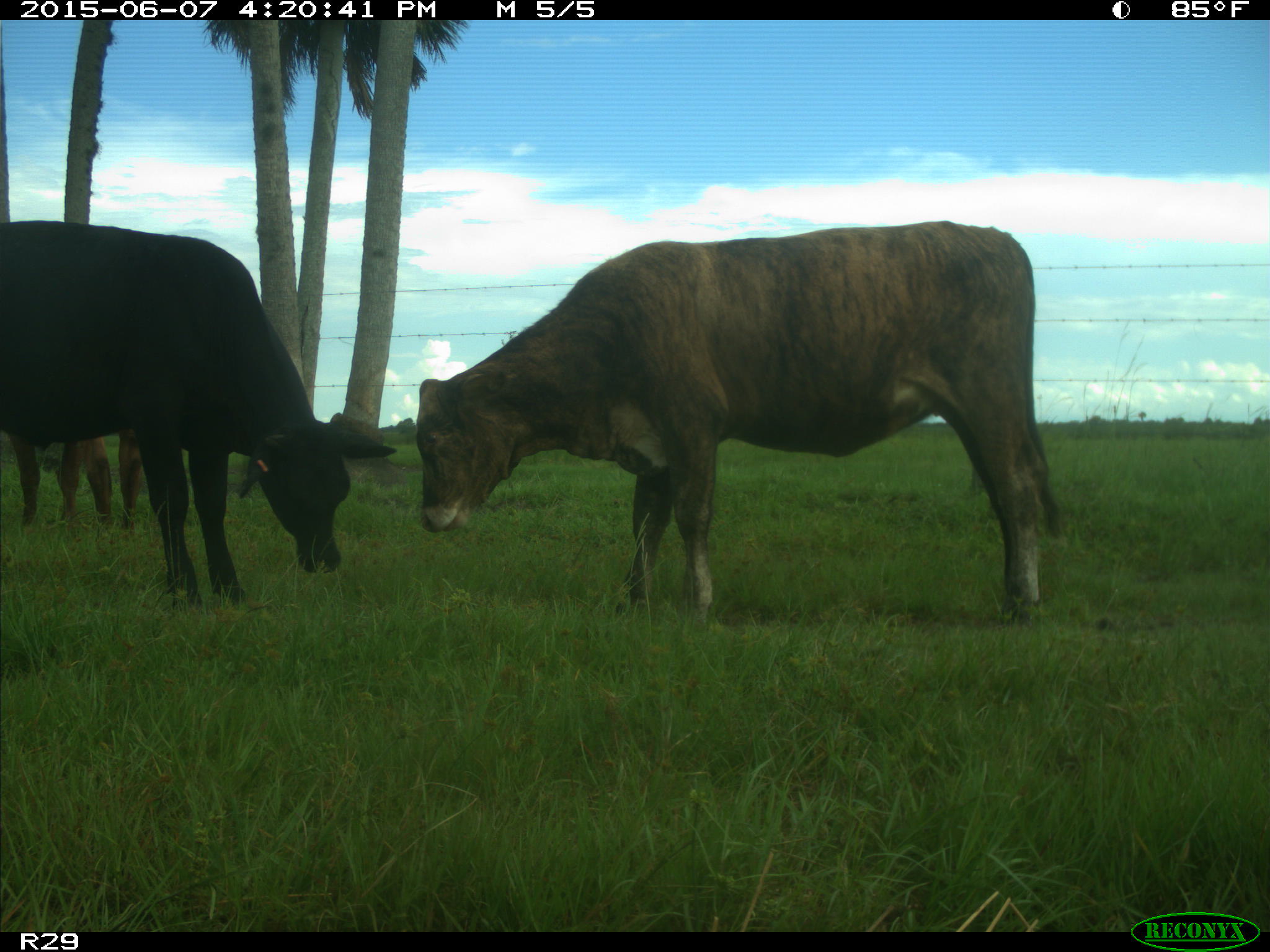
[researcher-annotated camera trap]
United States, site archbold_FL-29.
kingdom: Animalia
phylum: Chordata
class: Mammalia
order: Artiodactyla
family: Bovidae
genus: Bos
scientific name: Bos taurus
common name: domestic cow